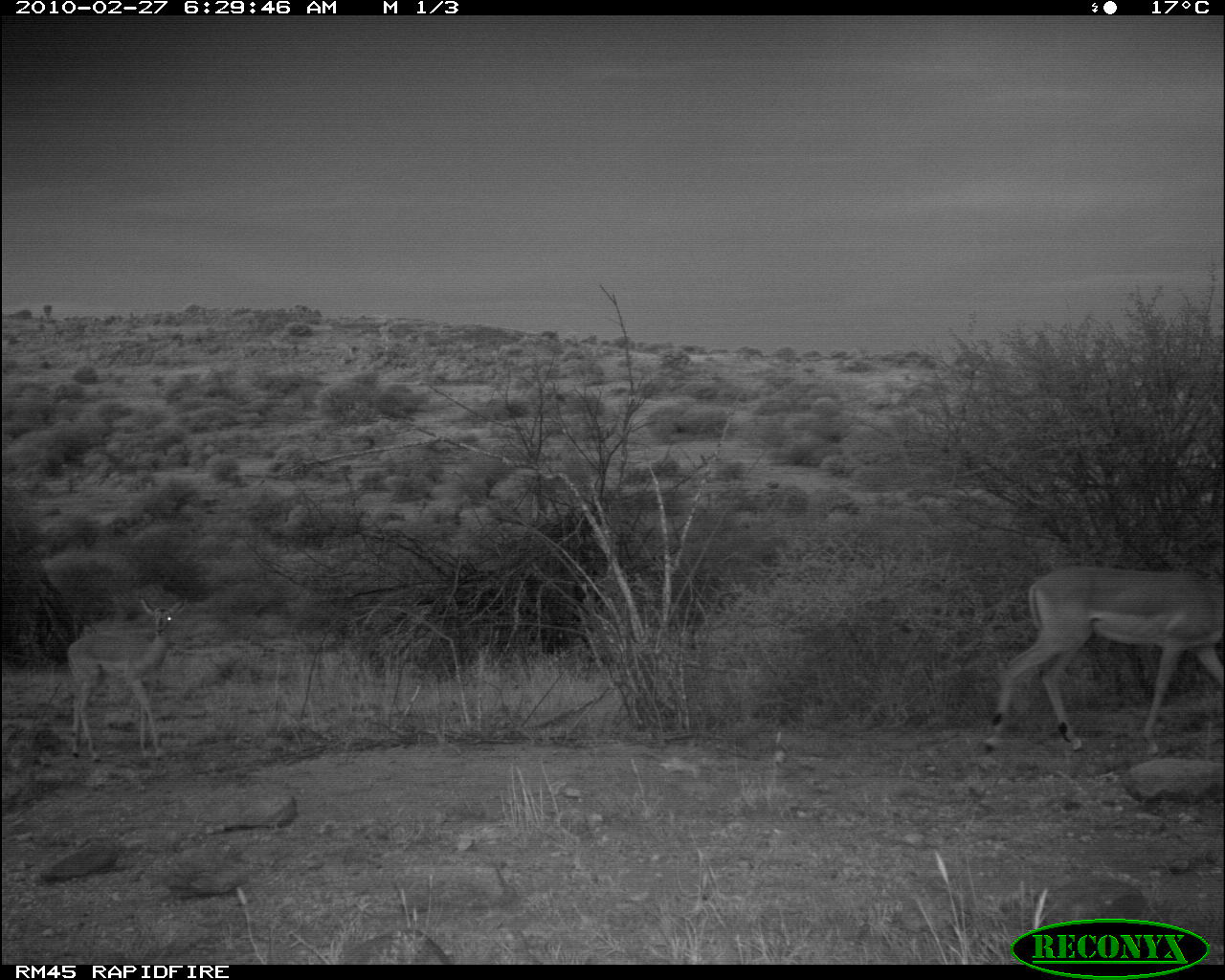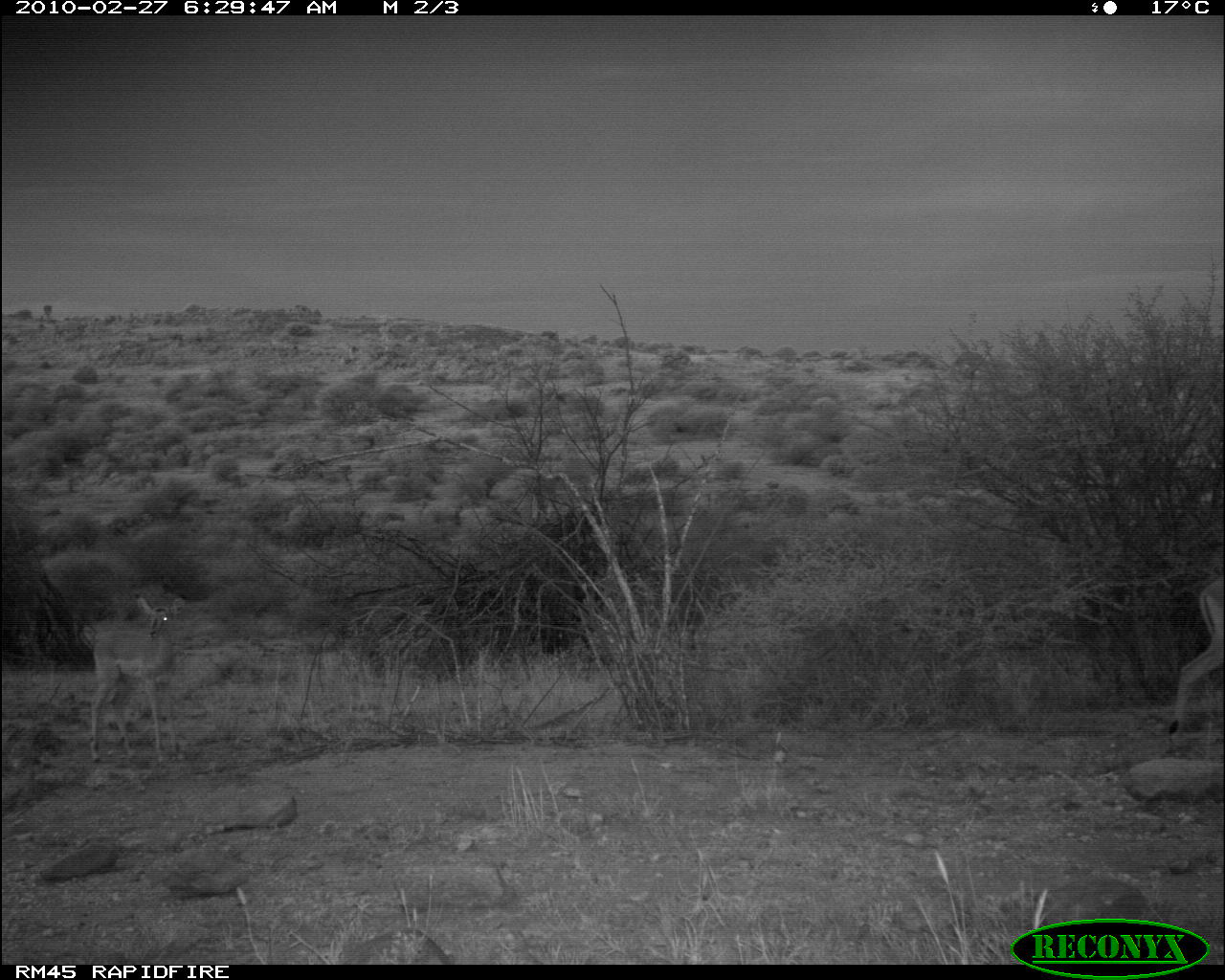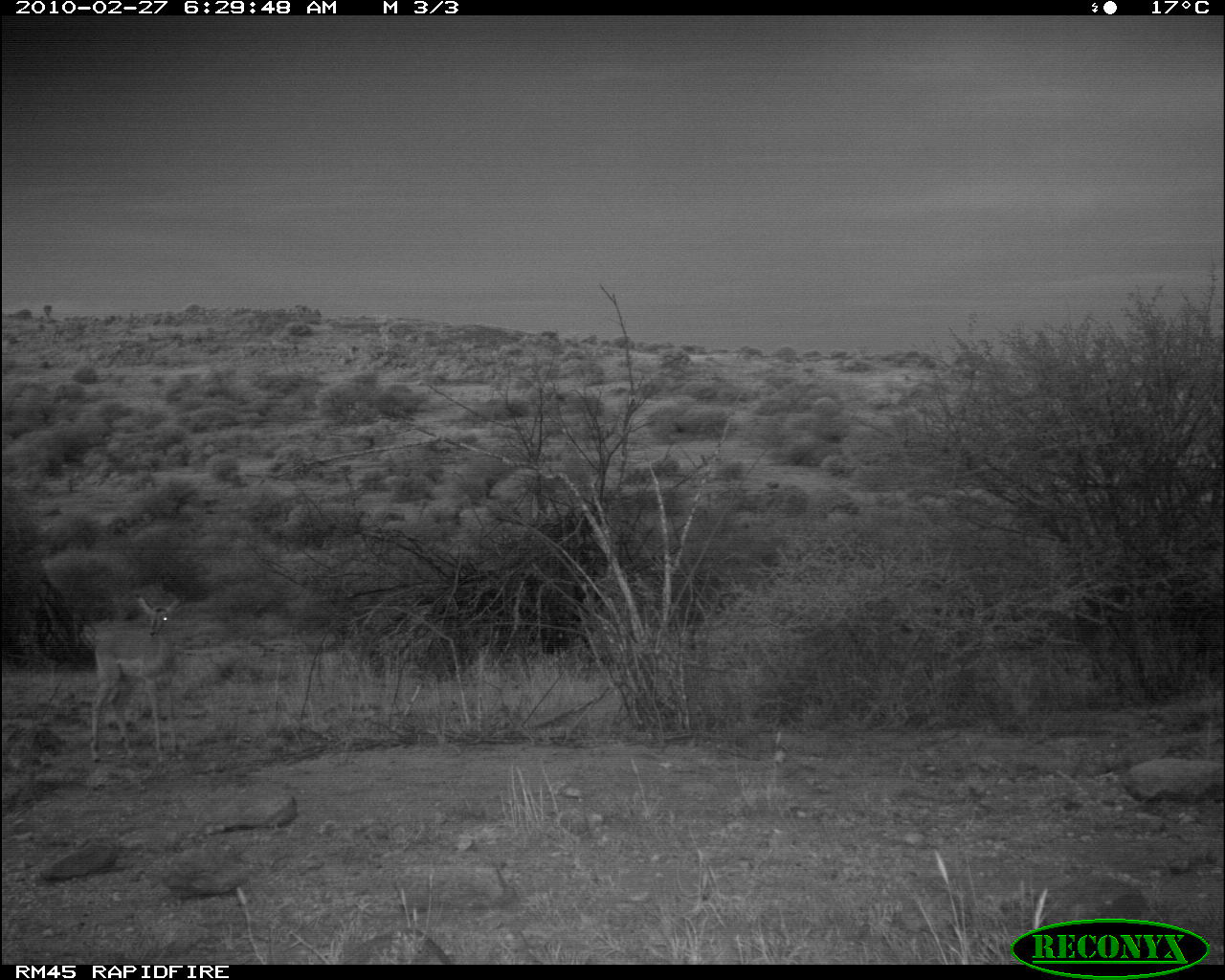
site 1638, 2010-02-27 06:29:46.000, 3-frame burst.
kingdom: Animalia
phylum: Chordata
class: Mammalia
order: Artiodactyla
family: Bovidae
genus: Aepyceros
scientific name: Aepyceros melampus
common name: impala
Aepyceros melampus (impala), count 2.